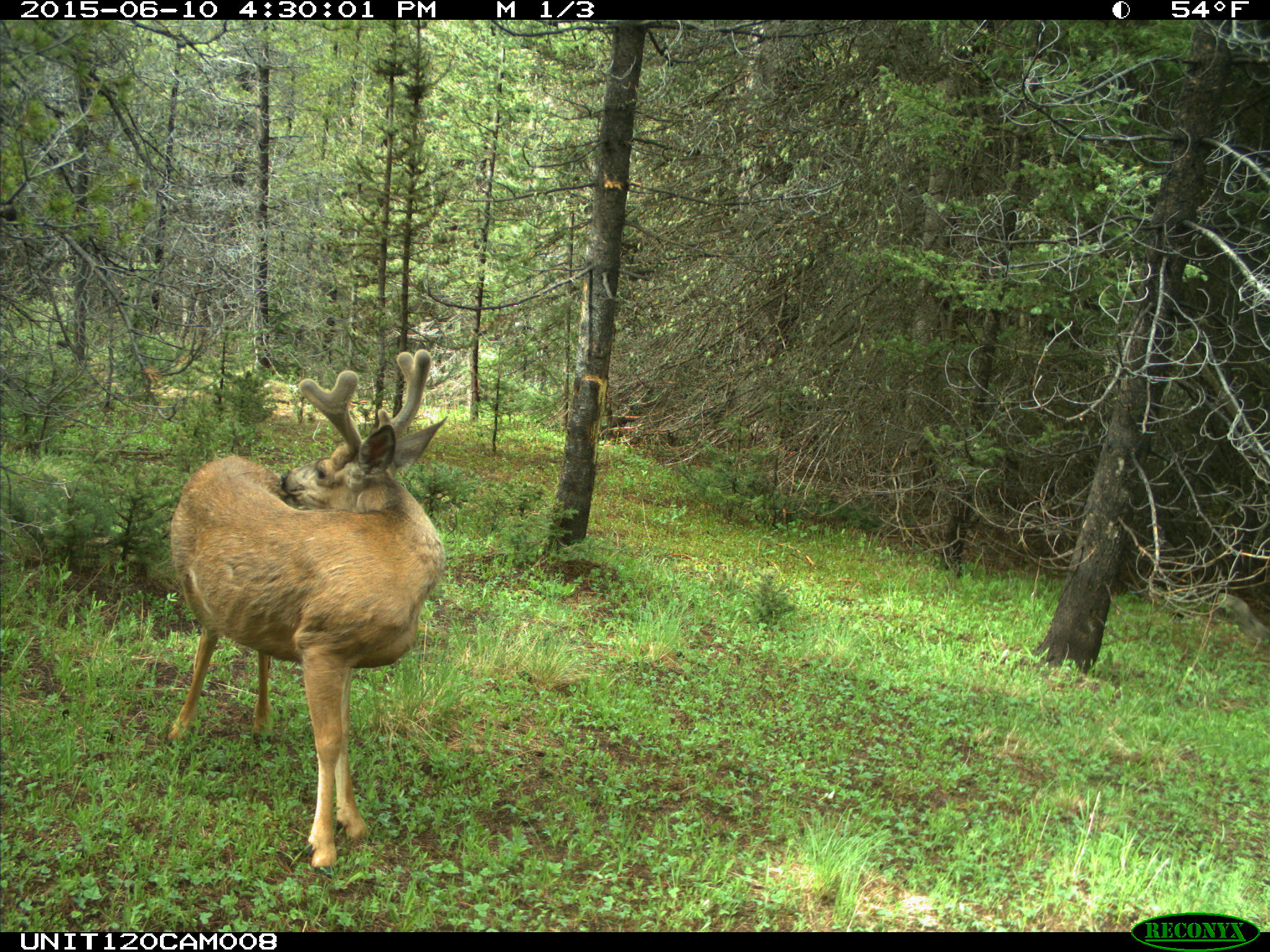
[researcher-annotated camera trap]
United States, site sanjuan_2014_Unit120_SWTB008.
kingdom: Animalia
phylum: Chordata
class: Mammalia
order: Artiodactyla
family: Cervidae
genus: Odocoileus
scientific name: Odocoileus hemionus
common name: mule deer